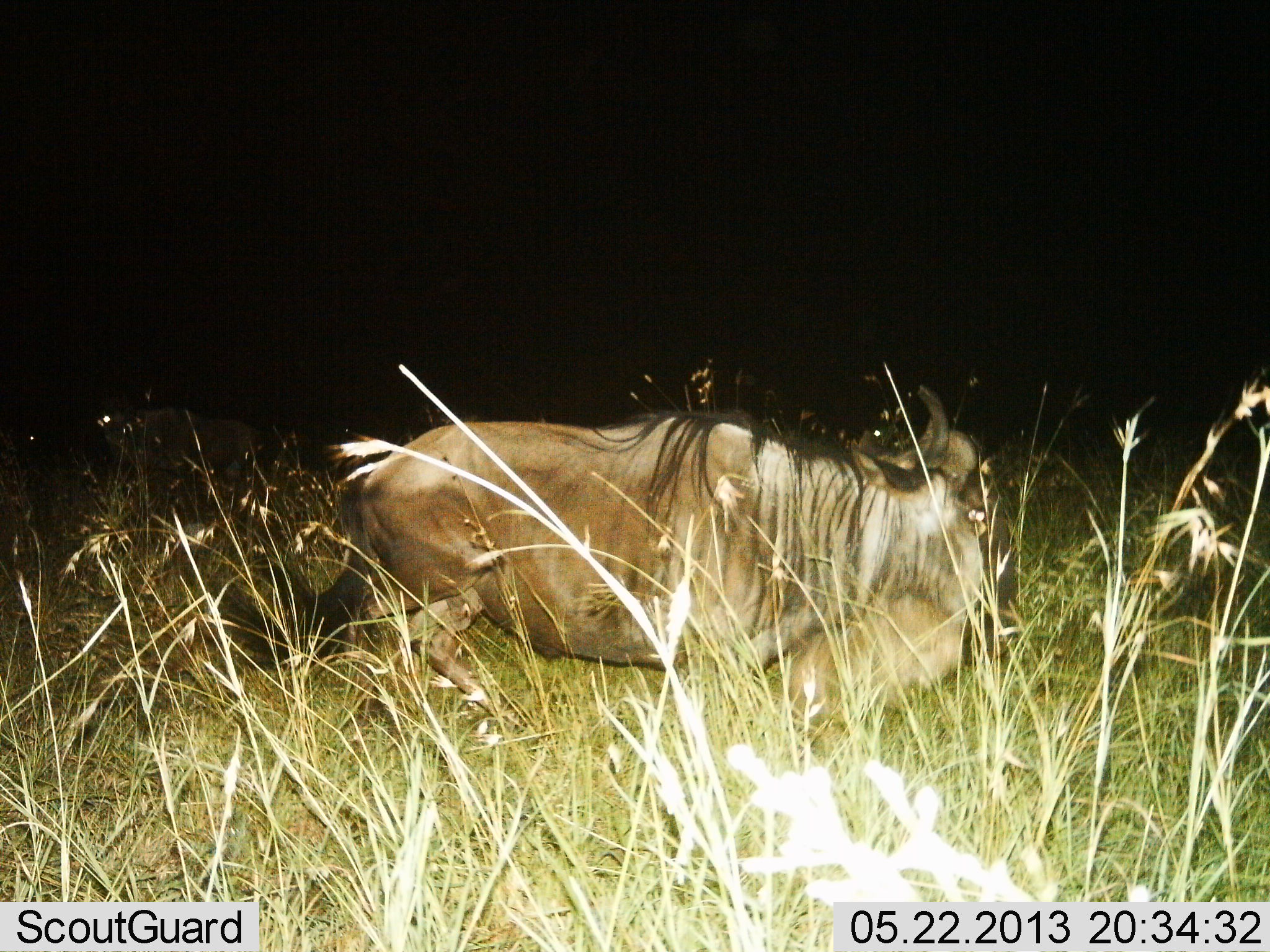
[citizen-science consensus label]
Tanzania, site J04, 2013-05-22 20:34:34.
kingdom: Animalia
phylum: Chordata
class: Mammalia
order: Artiodactyla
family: Bovidae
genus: Connochaetes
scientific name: Connochaetes taurinus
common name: blue wildebeest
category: wildebeest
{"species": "wildebeest (blue wildebeest) (Connochaetes taurinus)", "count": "2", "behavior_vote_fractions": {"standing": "60%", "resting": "0%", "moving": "40%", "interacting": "0%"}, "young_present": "10%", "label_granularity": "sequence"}